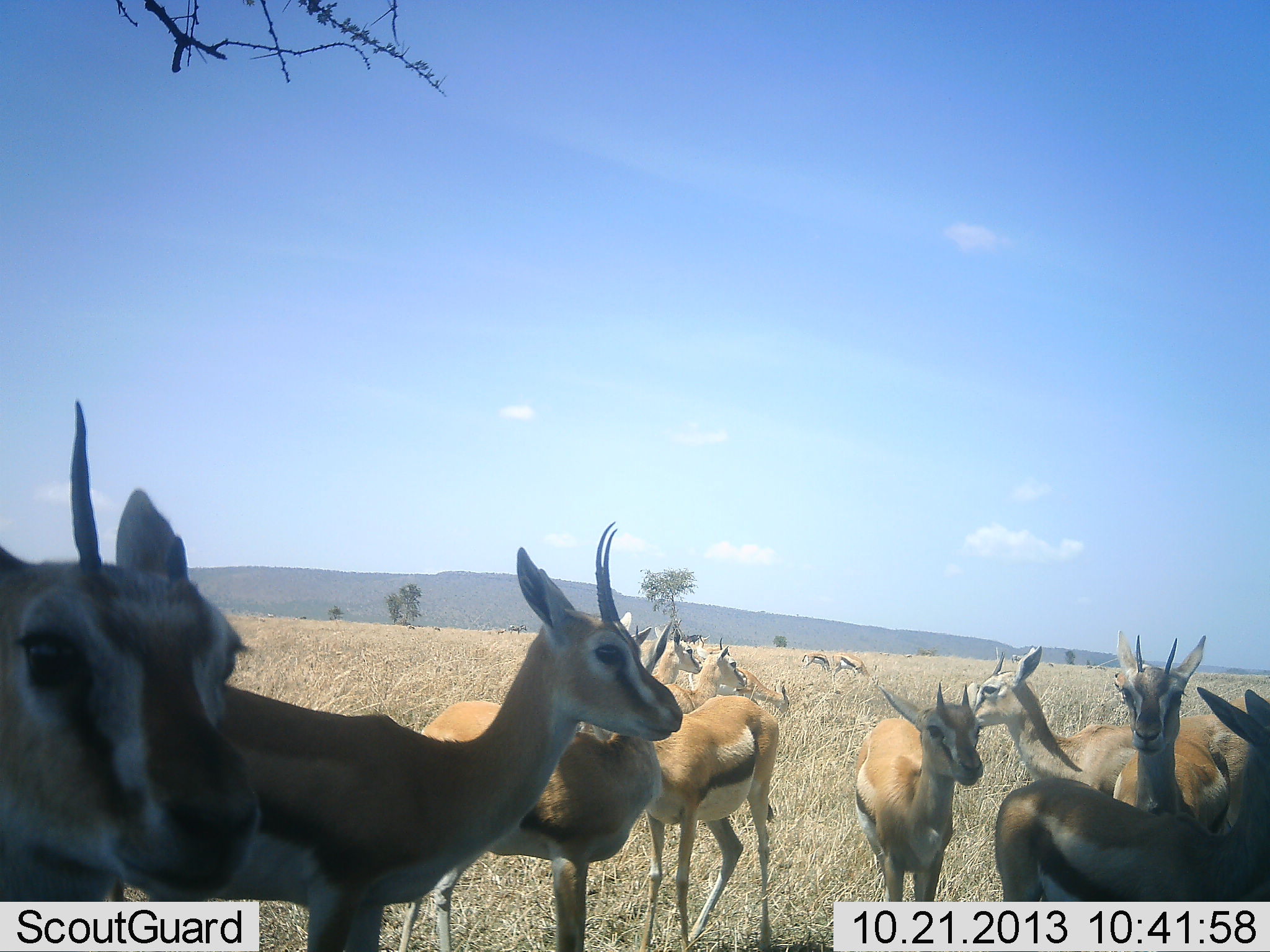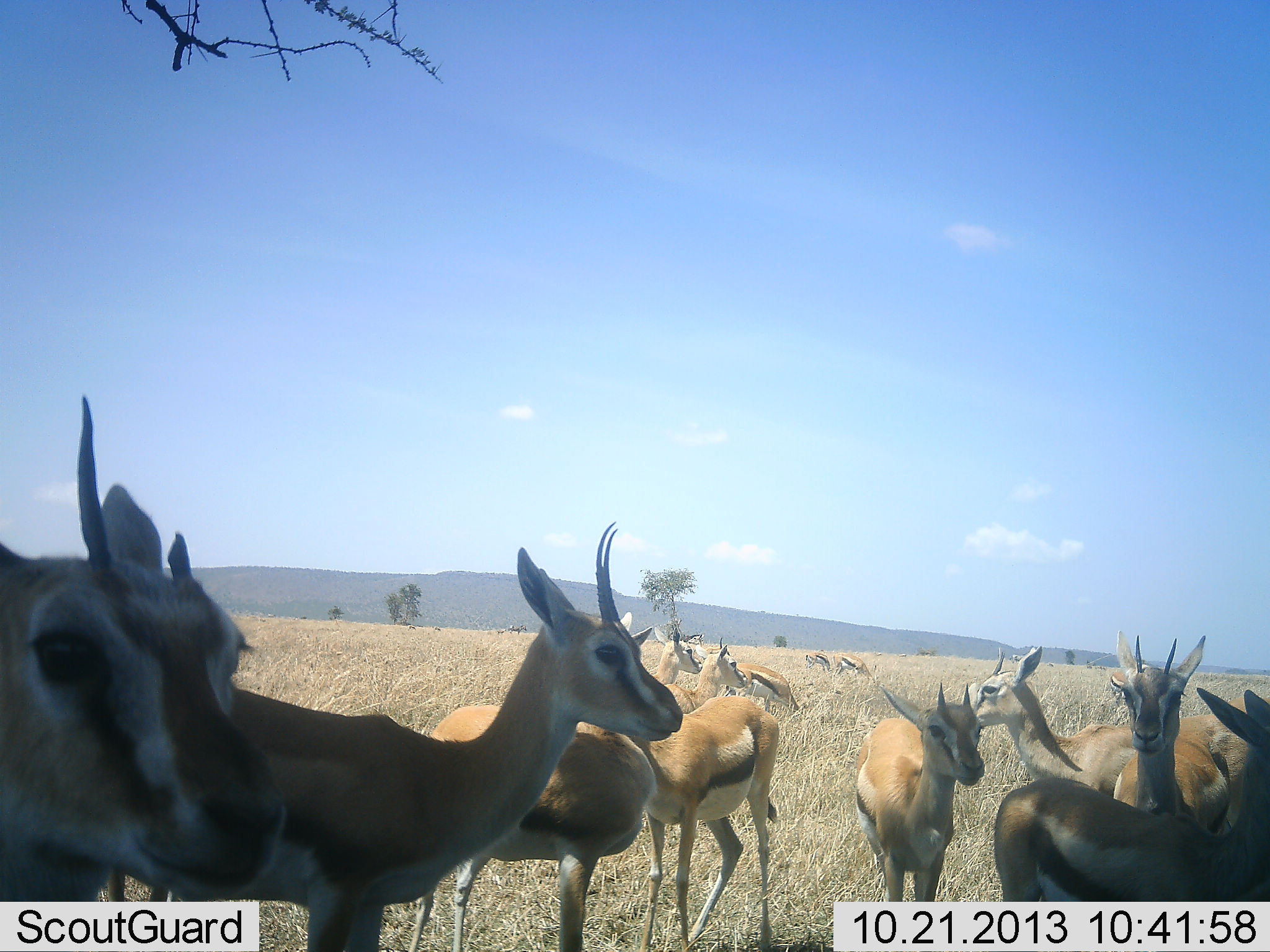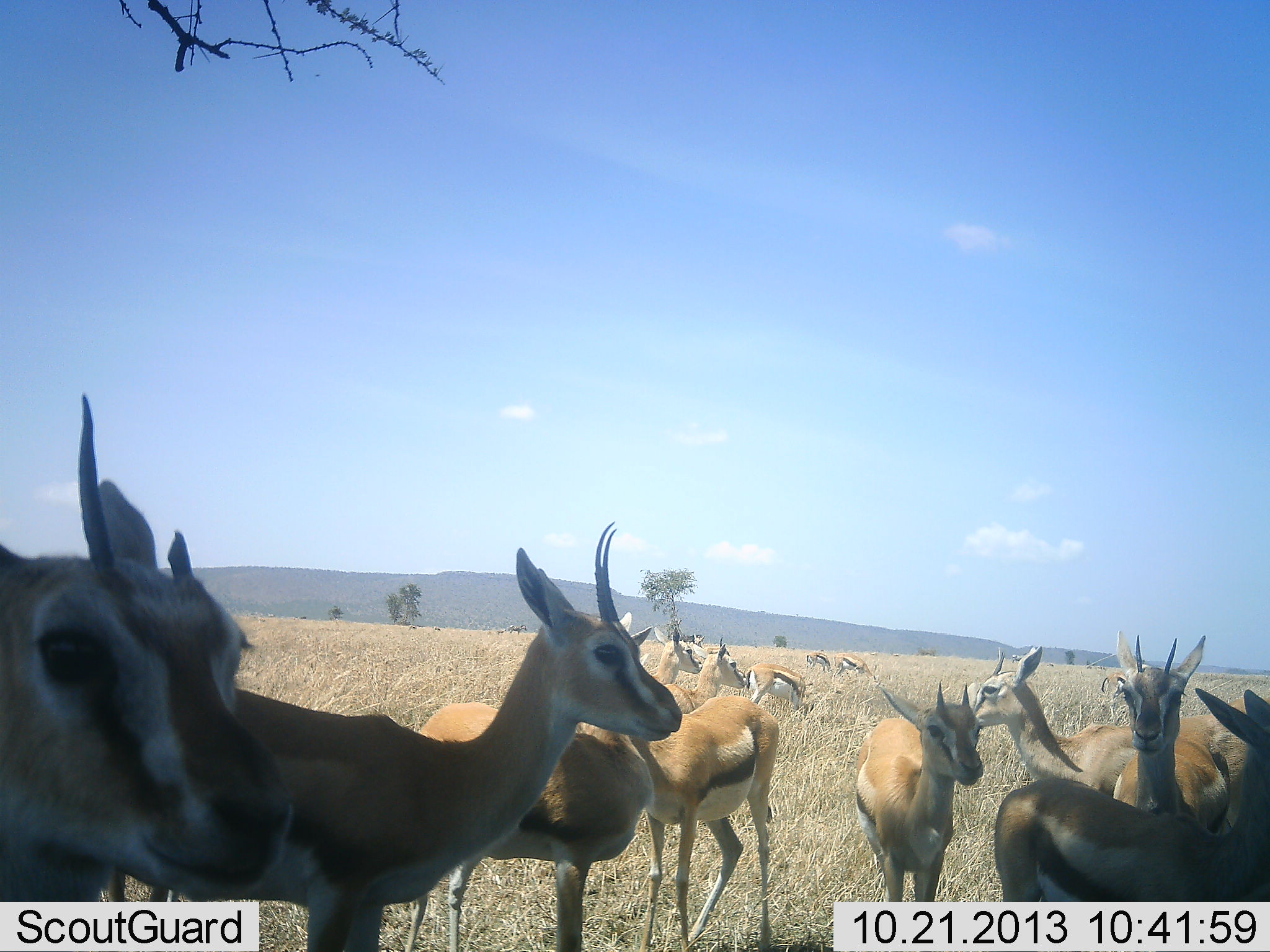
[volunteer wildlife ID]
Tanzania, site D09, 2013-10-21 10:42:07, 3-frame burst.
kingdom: Animalia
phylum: Chordata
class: Mammalia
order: Artiodactyla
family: Bovidae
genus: Eudorcas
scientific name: Eudorcas thomsonii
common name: thomson's gazelle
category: gazellethomsons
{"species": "gazellethomsons (thomson's gazelle) (Eudorcas thomsonii)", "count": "11-50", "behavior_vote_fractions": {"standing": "87%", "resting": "3%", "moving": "13%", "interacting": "17%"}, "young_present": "3%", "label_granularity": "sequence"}